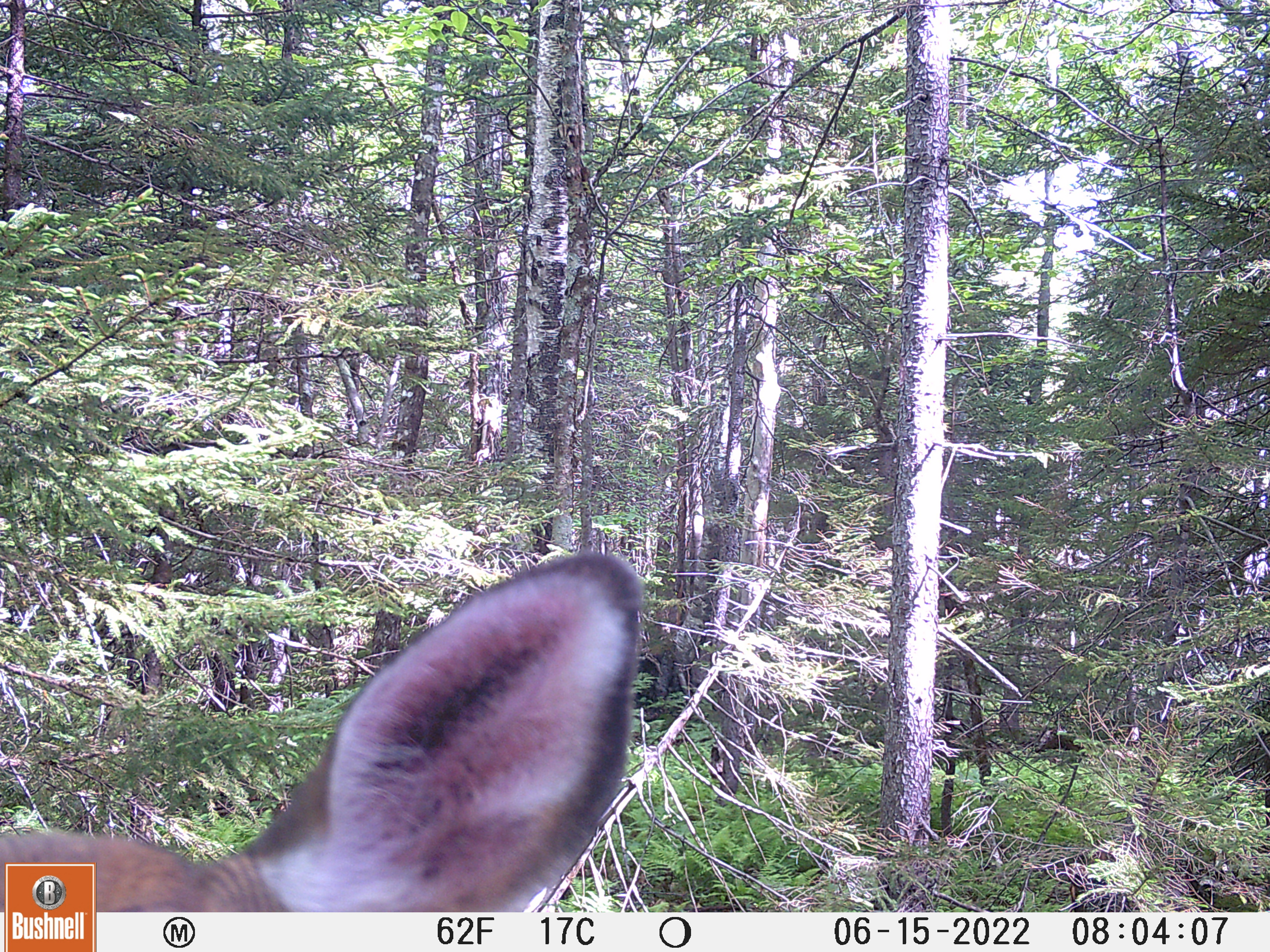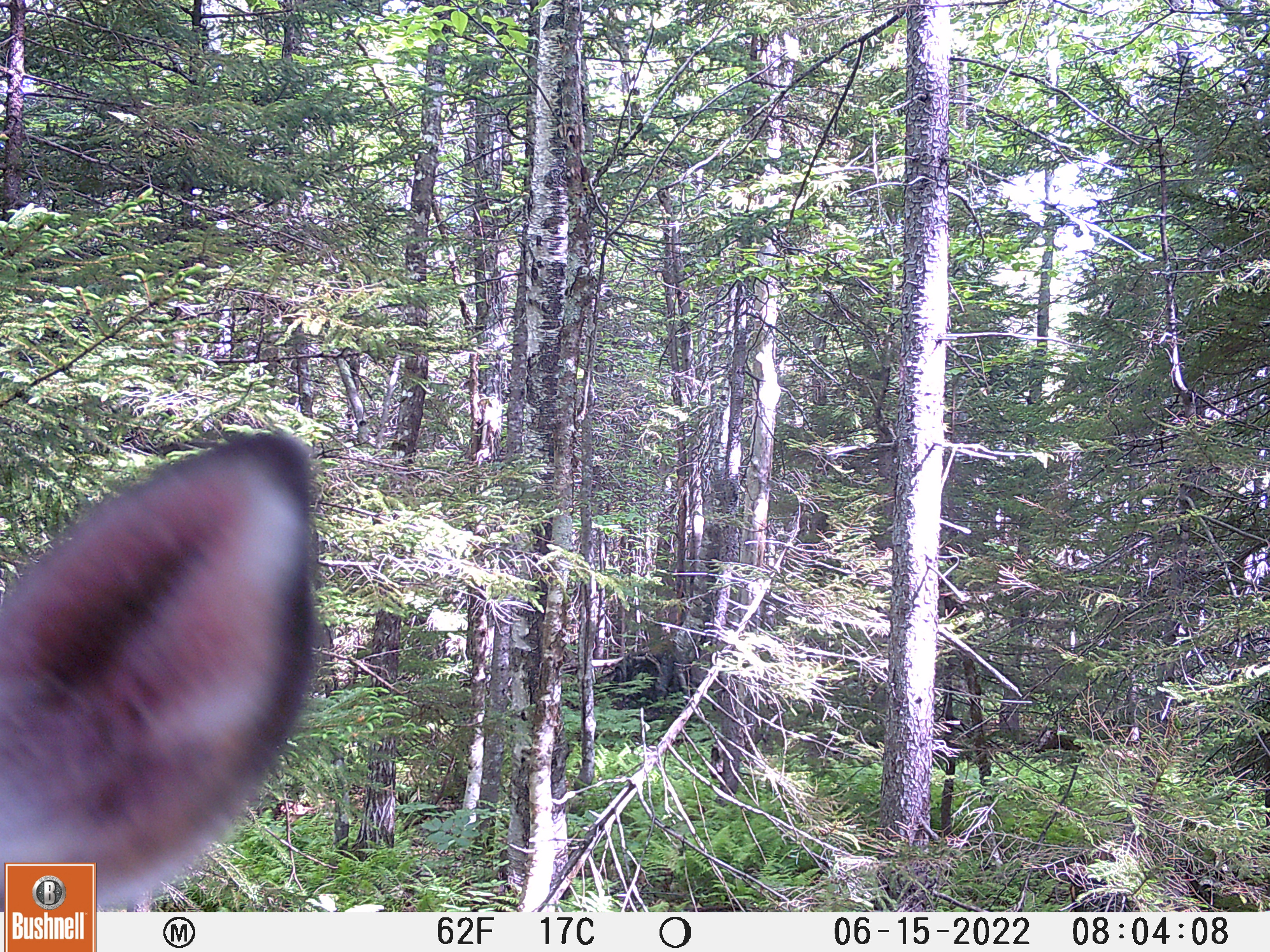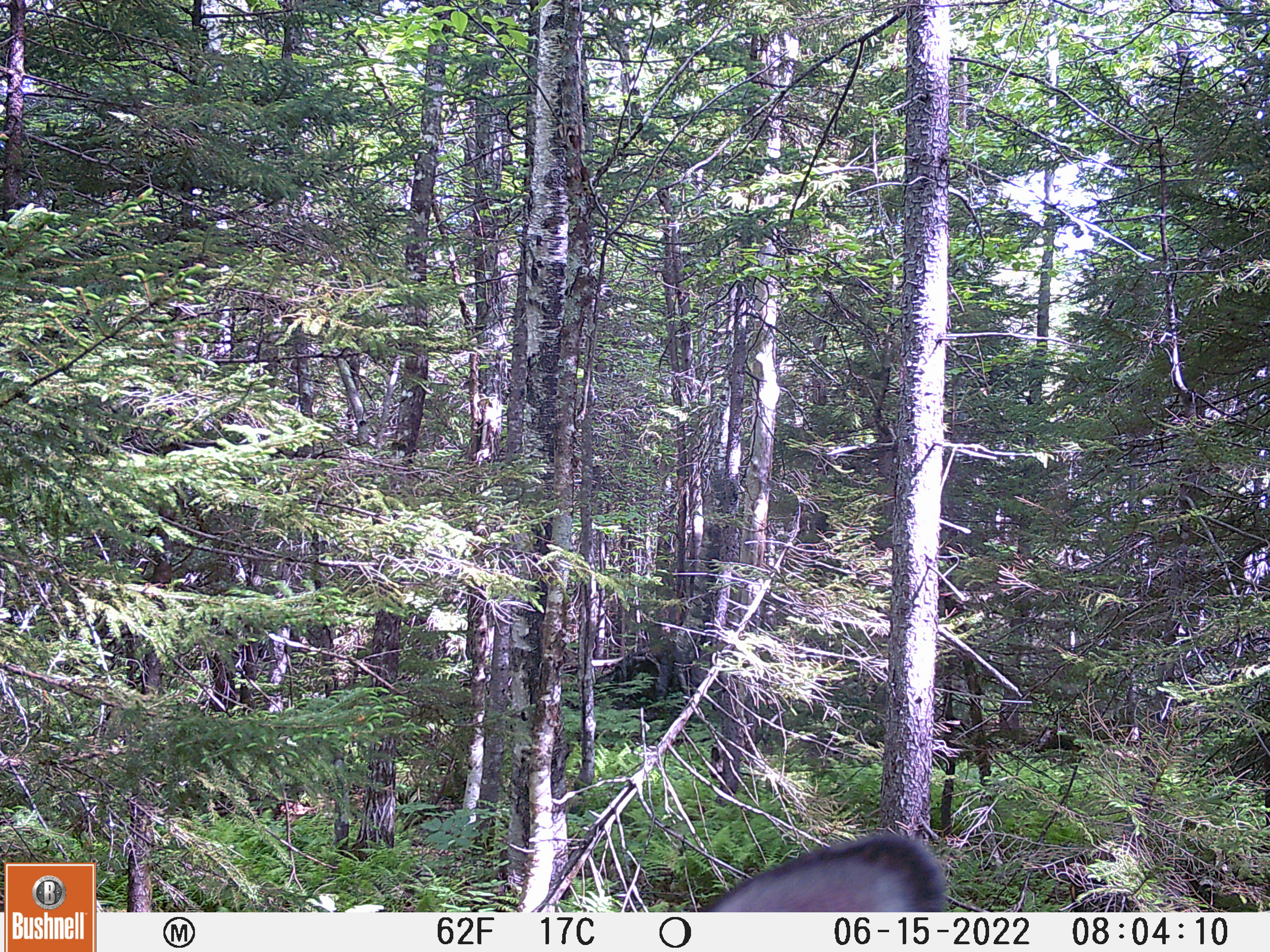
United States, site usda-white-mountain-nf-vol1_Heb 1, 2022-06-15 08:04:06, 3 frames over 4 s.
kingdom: Animalia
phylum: Chordata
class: Mammalia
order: Artiodactyla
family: Cervidae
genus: Odocoileus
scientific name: Odocoileus virginianus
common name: white-tailed deer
White-tailed deer (Odocoileus virginianus).